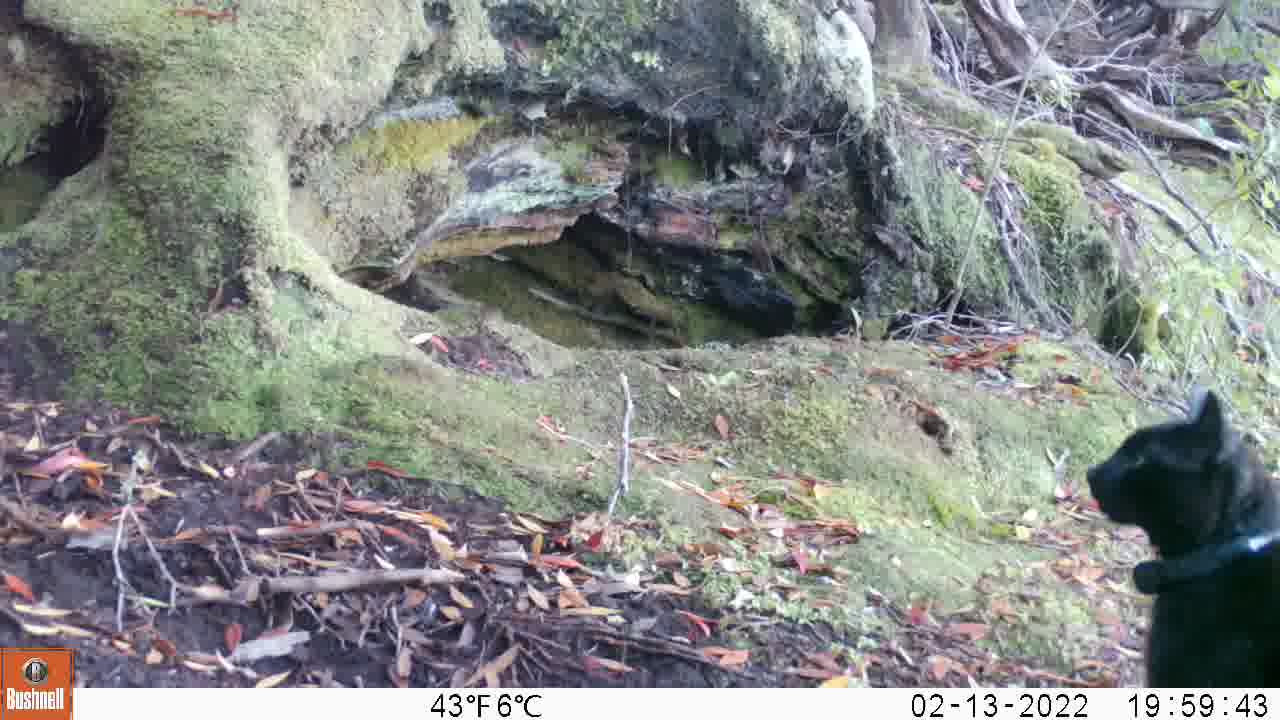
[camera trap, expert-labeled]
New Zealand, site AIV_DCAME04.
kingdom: Animalia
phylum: Chordata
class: Mammalia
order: Carnivora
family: Felidae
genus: Felis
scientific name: Felis catus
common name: domestic cat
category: cat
Cat (domestic cat) (Felis catus).